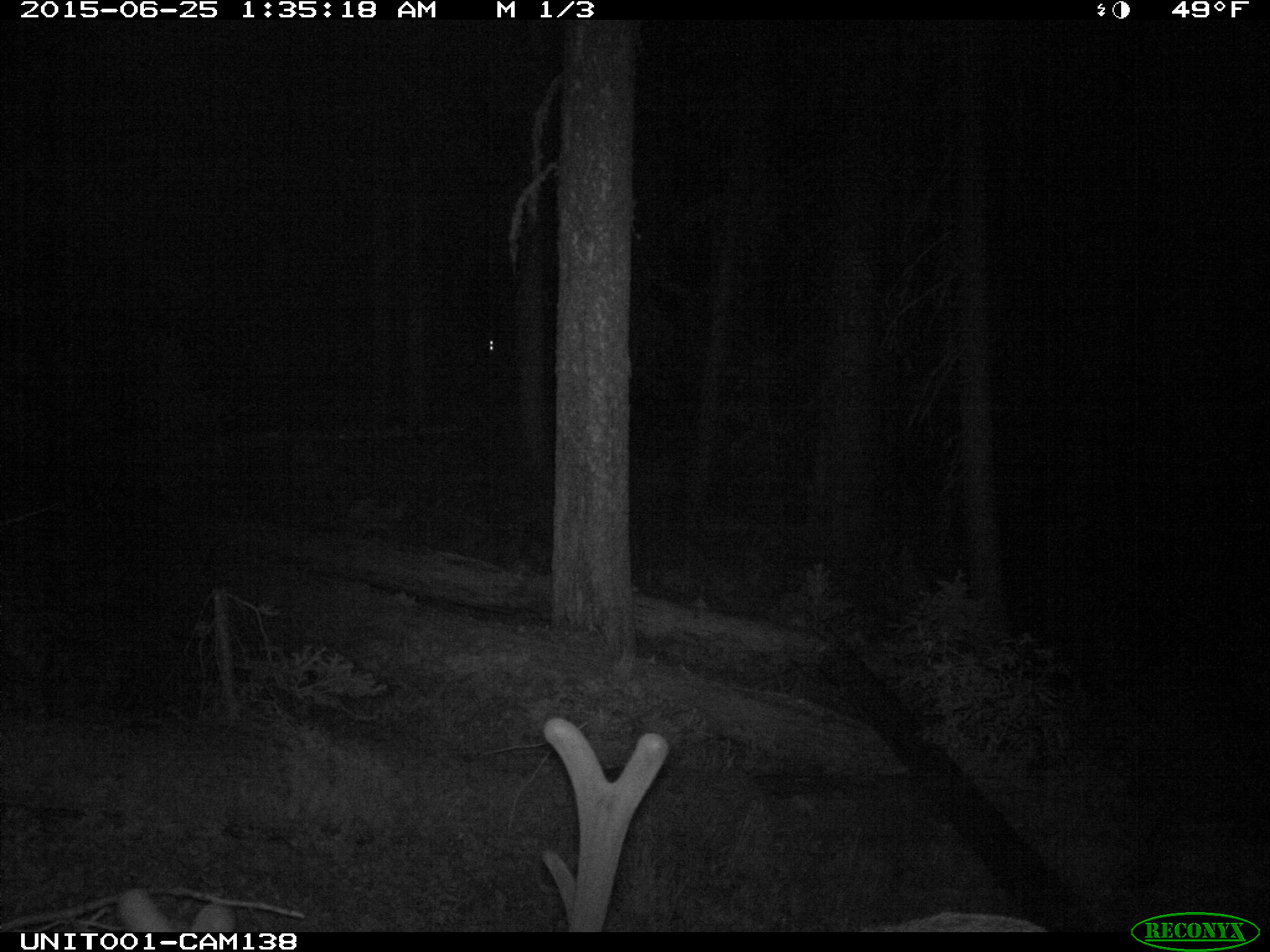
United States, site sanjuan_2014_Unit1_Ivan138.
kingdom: Animalia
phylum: Chordata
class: Mammalia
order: Artiodactyla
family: Cervidae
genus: Cervus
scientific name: Cervus elaphus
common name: red deer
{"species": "Cervus elaphus (red deer)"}